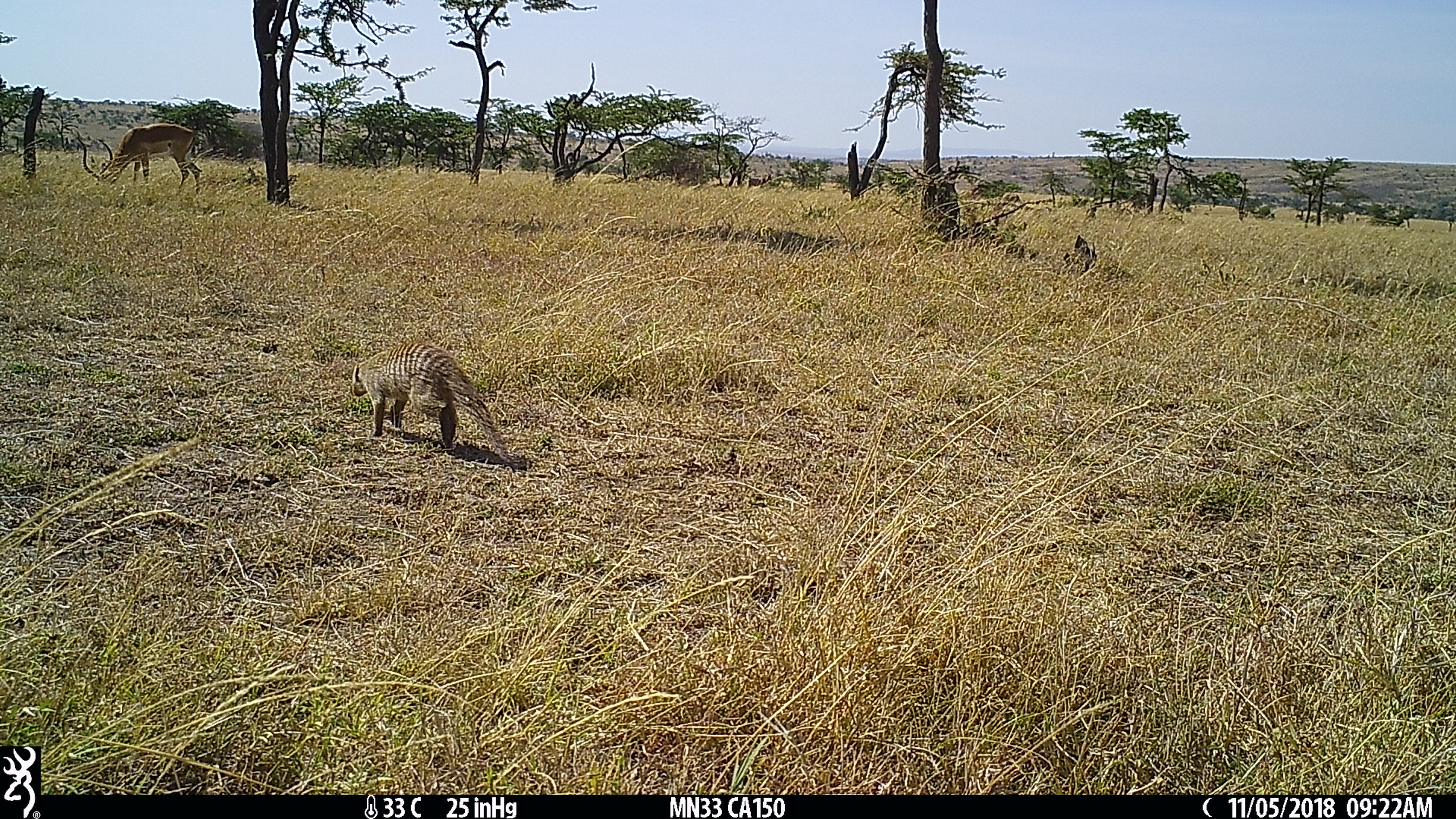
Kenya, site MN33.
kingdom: Animalia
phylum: Chordata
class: Mammalia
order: Carnivora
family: Herpestidae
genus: Mungos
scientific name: Mungos mungo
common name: banded mongoose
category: mongoose banded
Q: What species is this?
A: Mongoose banded (banded mongoose) (Mungos mungo).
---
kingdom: Animalia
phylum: Chordata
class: Mammalia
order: Artiodactyla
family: Bovidae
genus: Aepyceros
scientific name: Aepyceros melampus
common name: impala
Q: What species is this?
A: Impala (Aepyceros melampus).